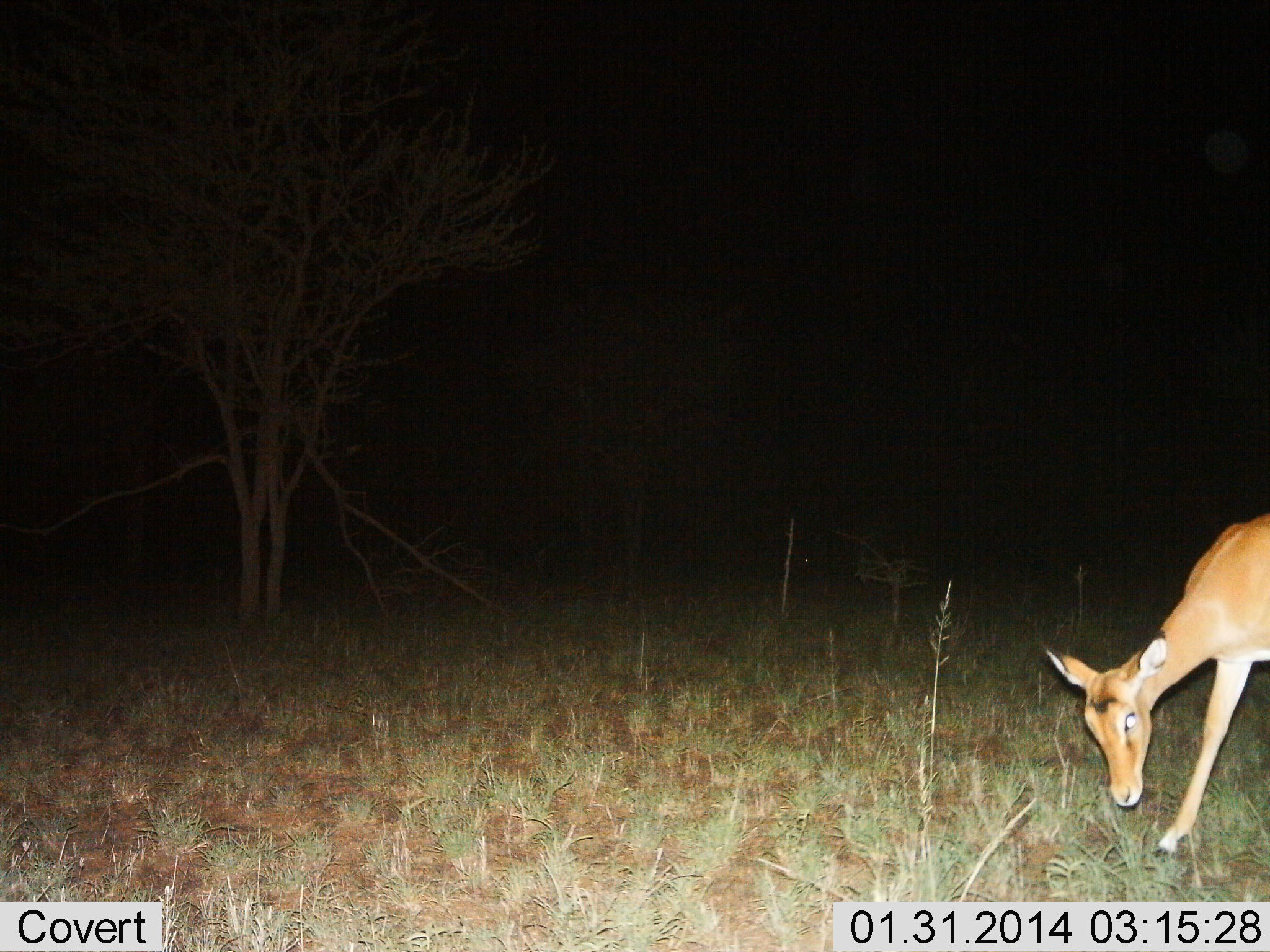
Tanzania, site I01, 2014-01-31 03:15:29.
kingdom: Animalia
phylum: Chordata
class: Mammalia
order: Artiodactyla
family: Bovidae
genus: Aepyceros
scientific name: Aepyceros melampus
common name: impala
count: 1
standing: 20%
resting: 0%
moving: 40%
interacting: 0%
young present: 0%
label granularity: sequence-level